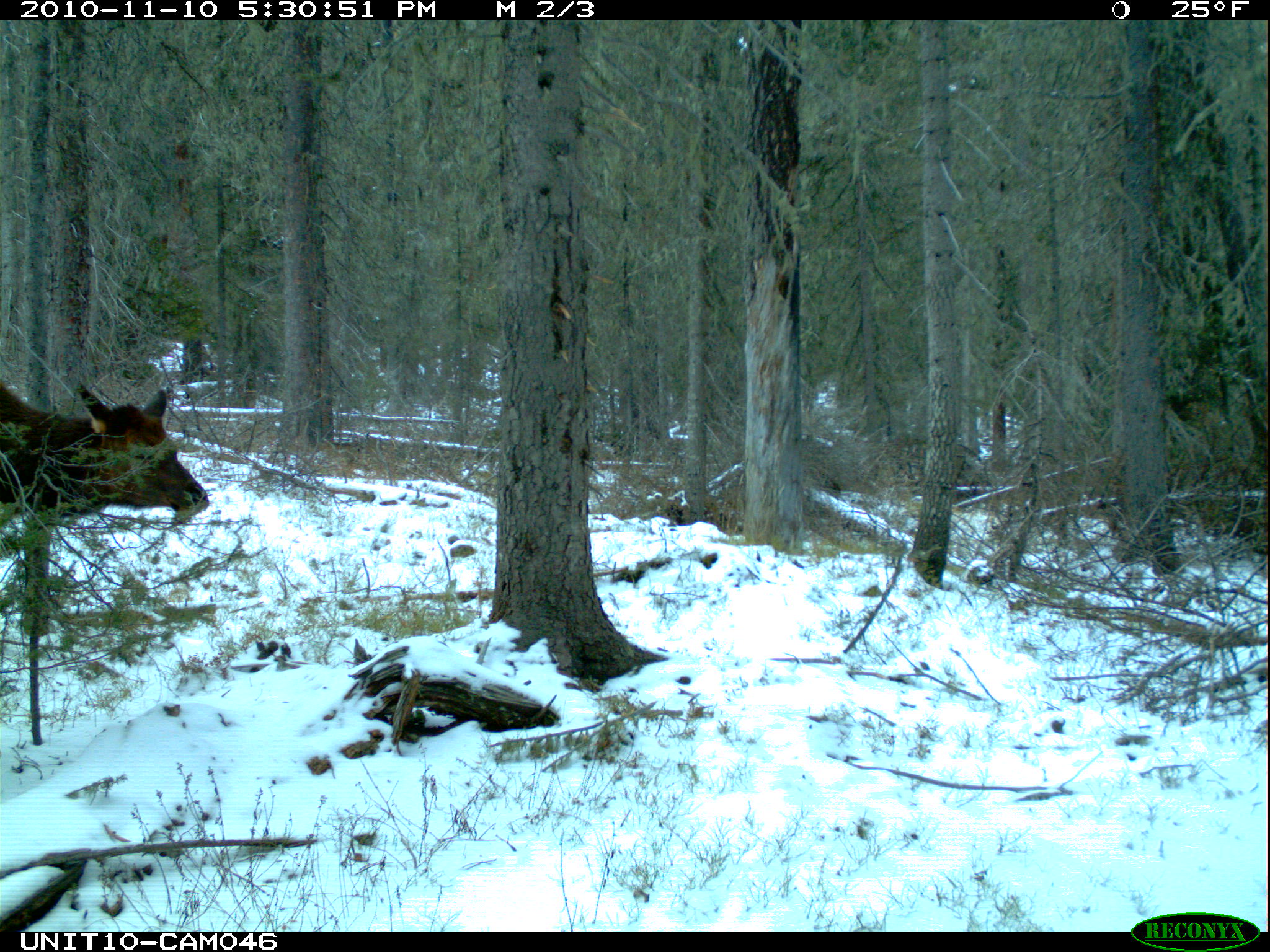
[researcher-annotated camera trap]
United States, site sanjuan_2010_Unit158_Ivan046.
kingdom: Animalia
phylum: Chordata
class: Mammalia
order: Artiodactyla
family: Cervidae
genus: Cervus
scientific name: Cervus elaphus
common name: red deer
Cervus elaphus (red deer).